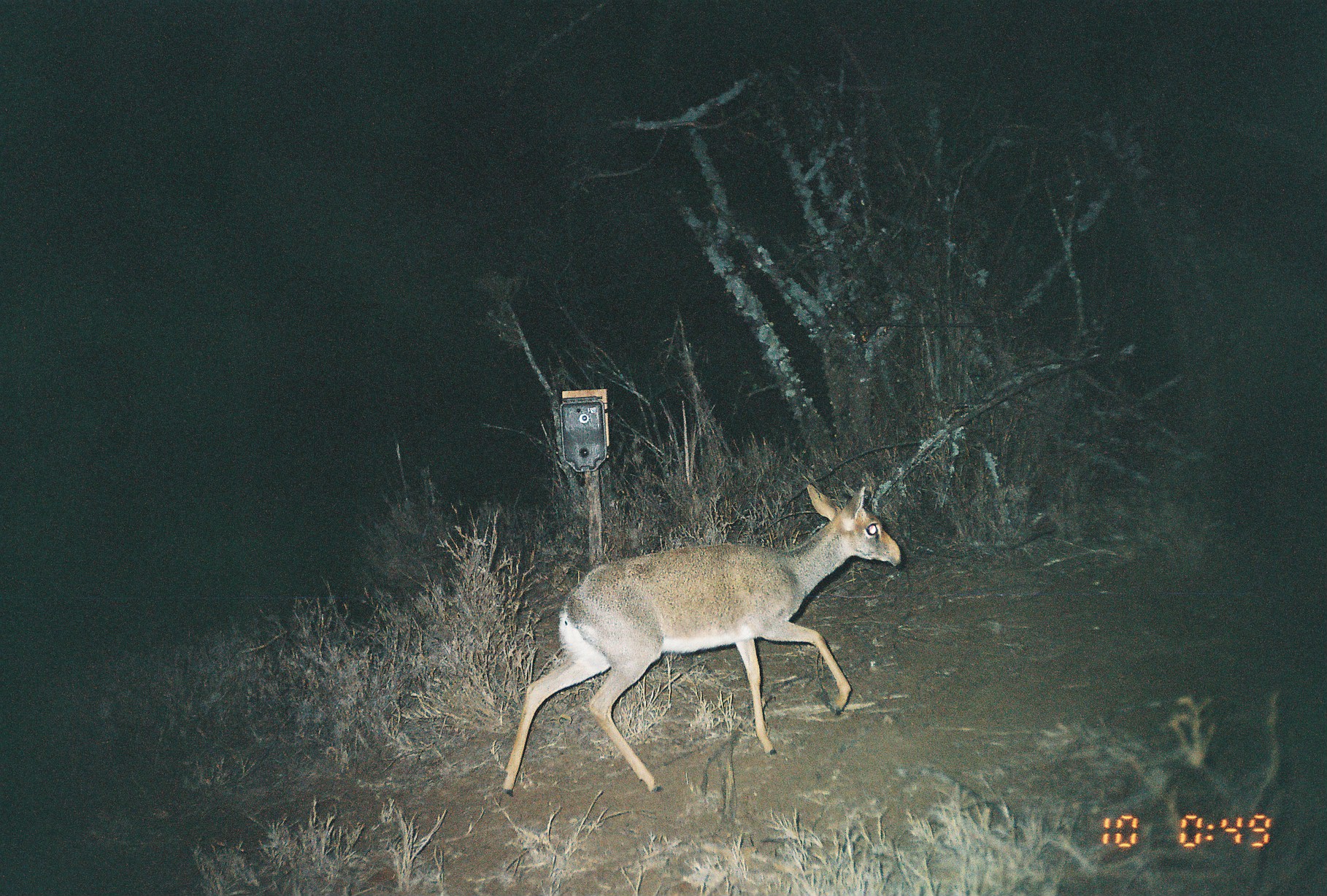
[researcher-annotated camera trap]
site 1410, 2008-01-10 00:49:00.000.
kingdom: Animalia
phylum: Chordata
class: Mammalia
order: Artiodactyla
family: Bovidae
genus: Madoqua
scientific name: Madoqua guentheri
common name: günther's dik-dik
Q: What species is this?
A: Madoqua guentheri (günther's dik-dik).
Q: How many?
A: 1.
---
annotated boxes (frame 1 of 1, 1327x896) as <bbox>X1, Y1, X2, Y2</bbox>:
madoqua guentheri: <bbox>501, 482, 905, 796</bbox>